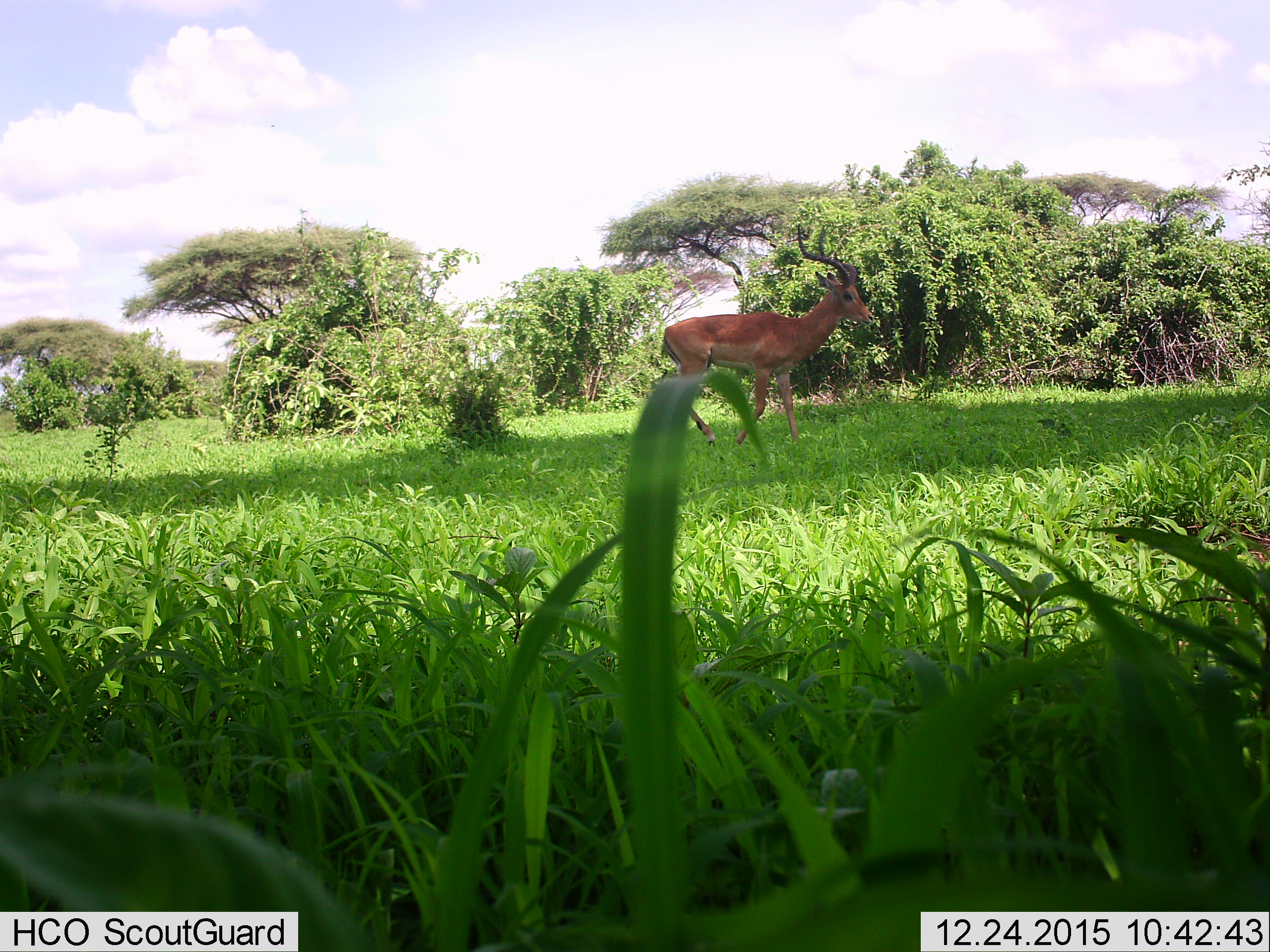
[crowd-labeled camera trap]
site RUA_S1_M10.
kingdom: Animalia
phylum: Chordata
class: Mammalia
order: Artiodactyla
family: Bovidae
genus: Aepyceros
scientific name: Aepyceros melampus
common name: impala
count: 1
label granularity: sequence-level